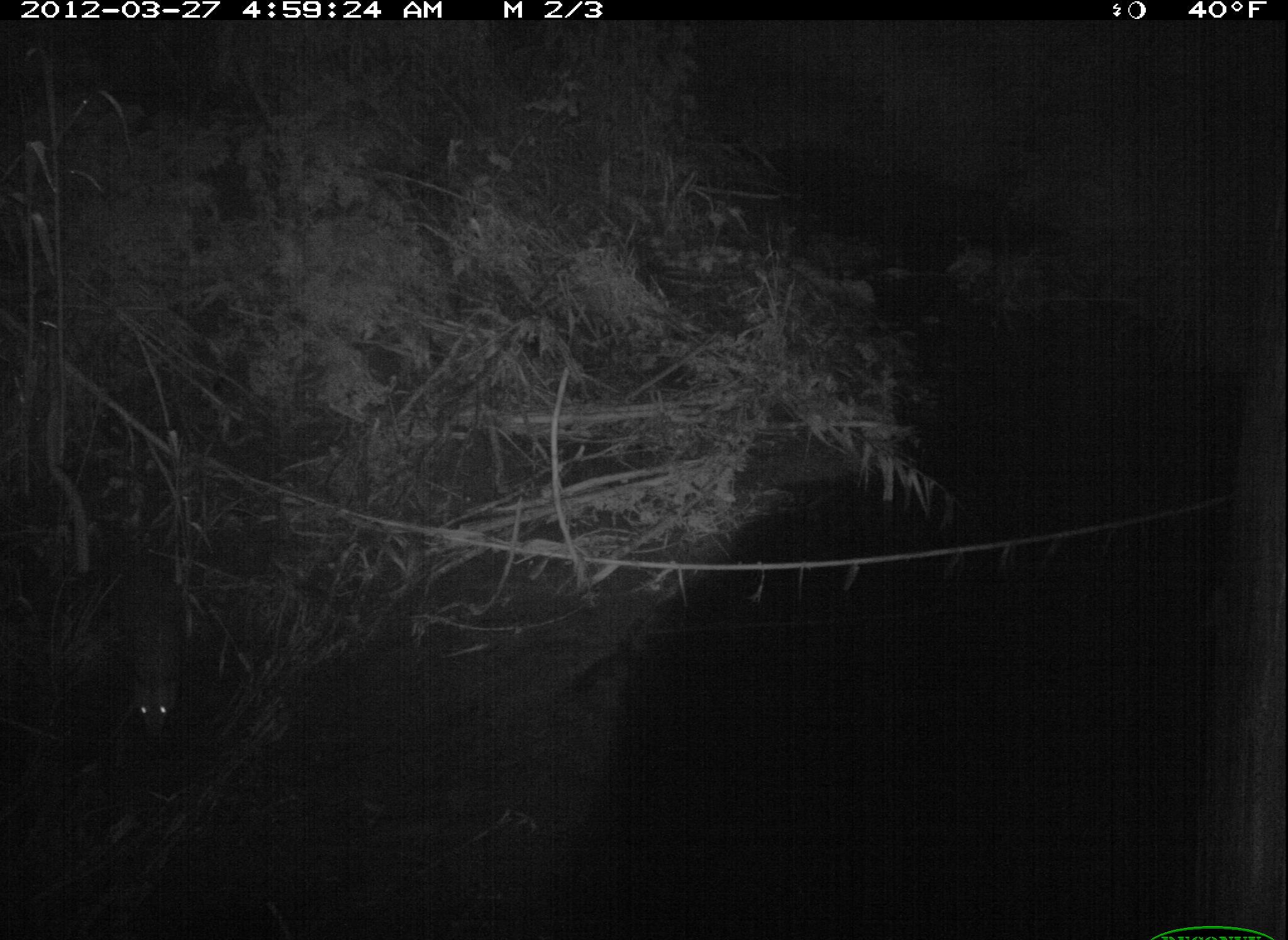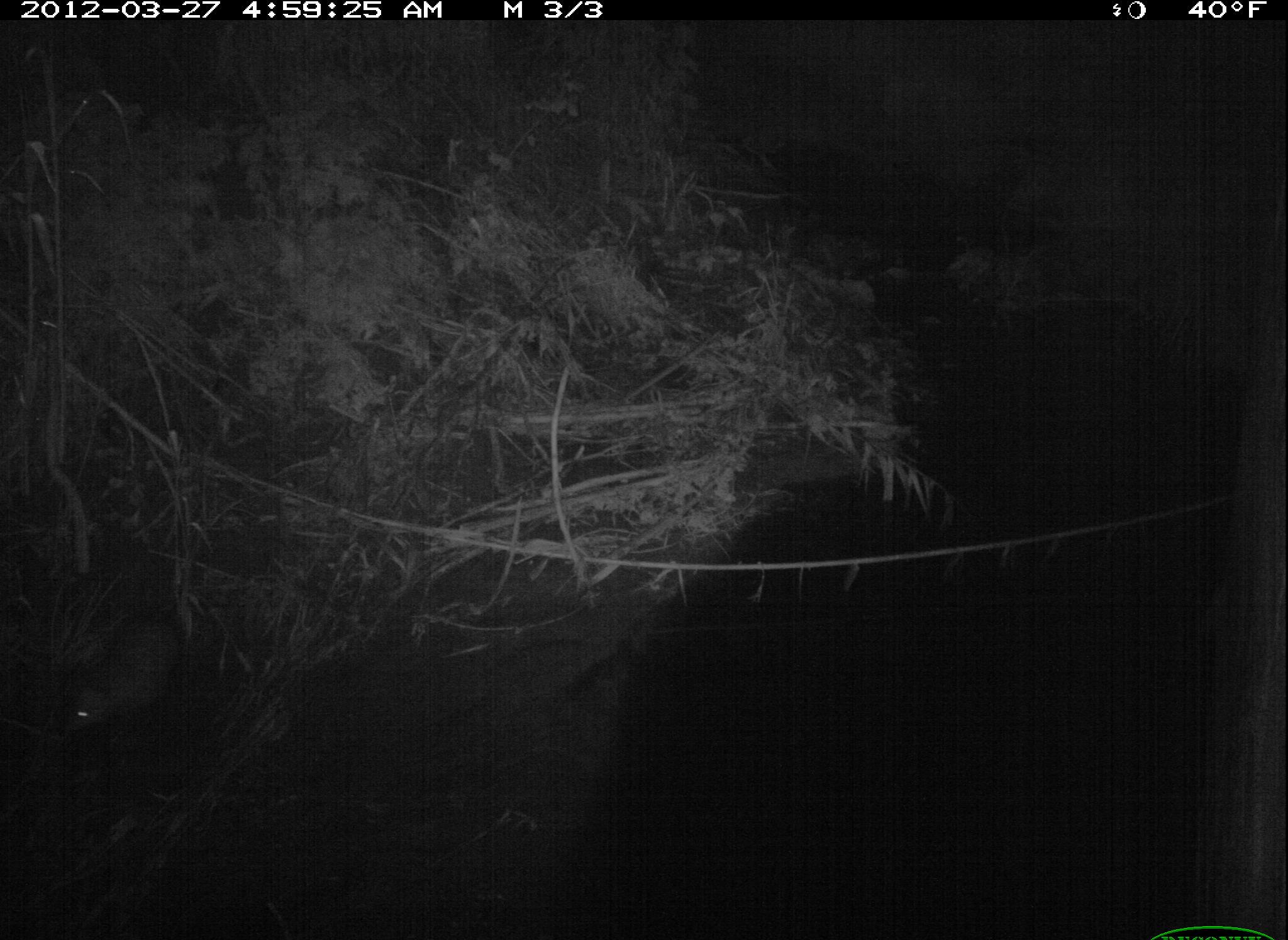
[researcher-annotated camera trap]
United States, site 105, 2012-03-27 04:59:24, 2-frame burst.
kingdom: Animalia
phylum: Chordata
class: Mammalia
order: Didelphimorphia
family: Didelphidae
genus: Didelphis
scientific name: Didelphis virginiana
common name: virginia opossum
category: opossum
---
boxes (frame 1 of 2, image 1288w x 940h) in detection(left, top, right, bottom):
opossum: detection(106, 557, 198, 754)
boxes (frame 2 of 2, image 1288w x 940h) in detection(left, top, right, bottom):
opossum: detection(47, 593, 204, 773)